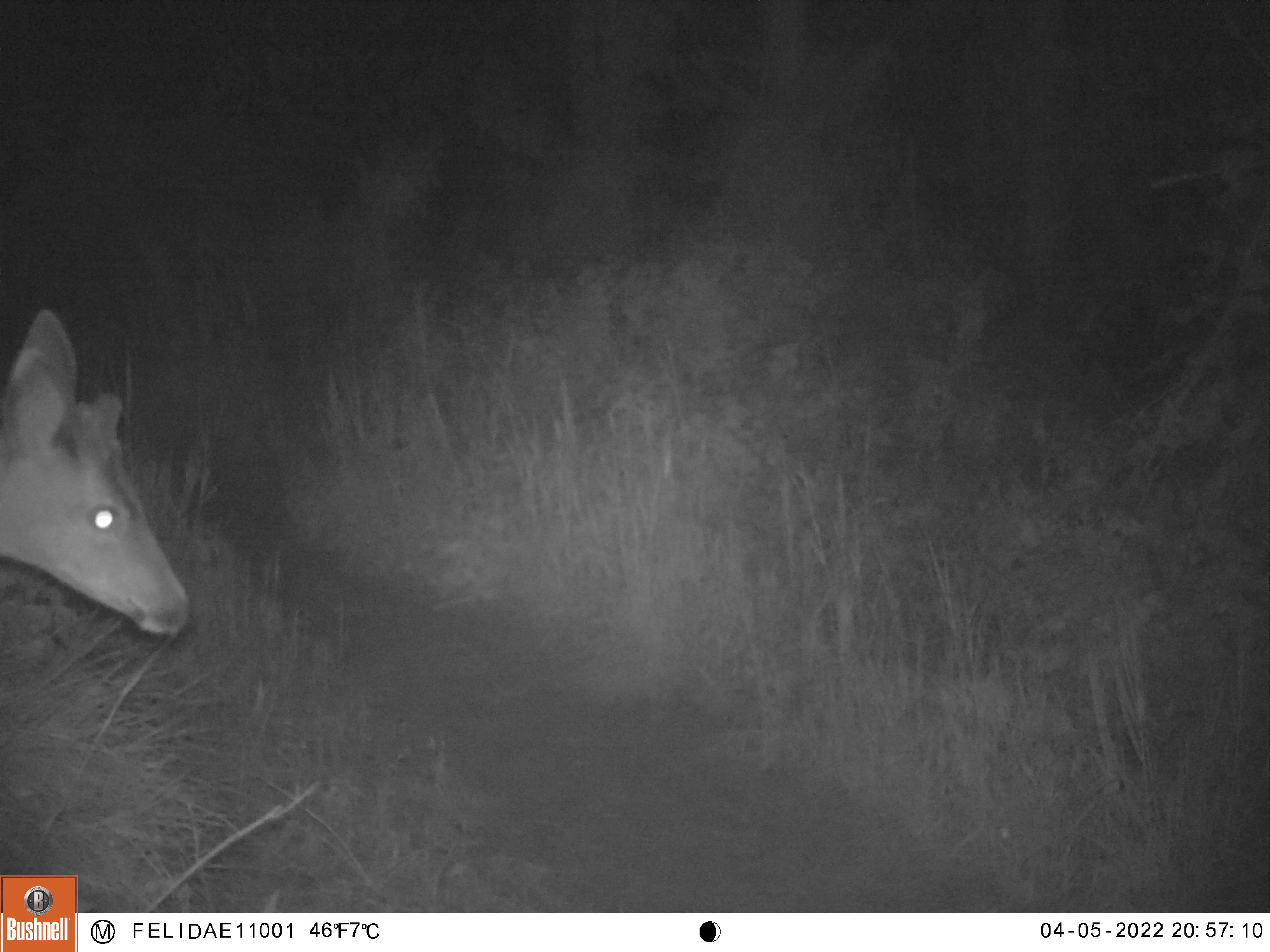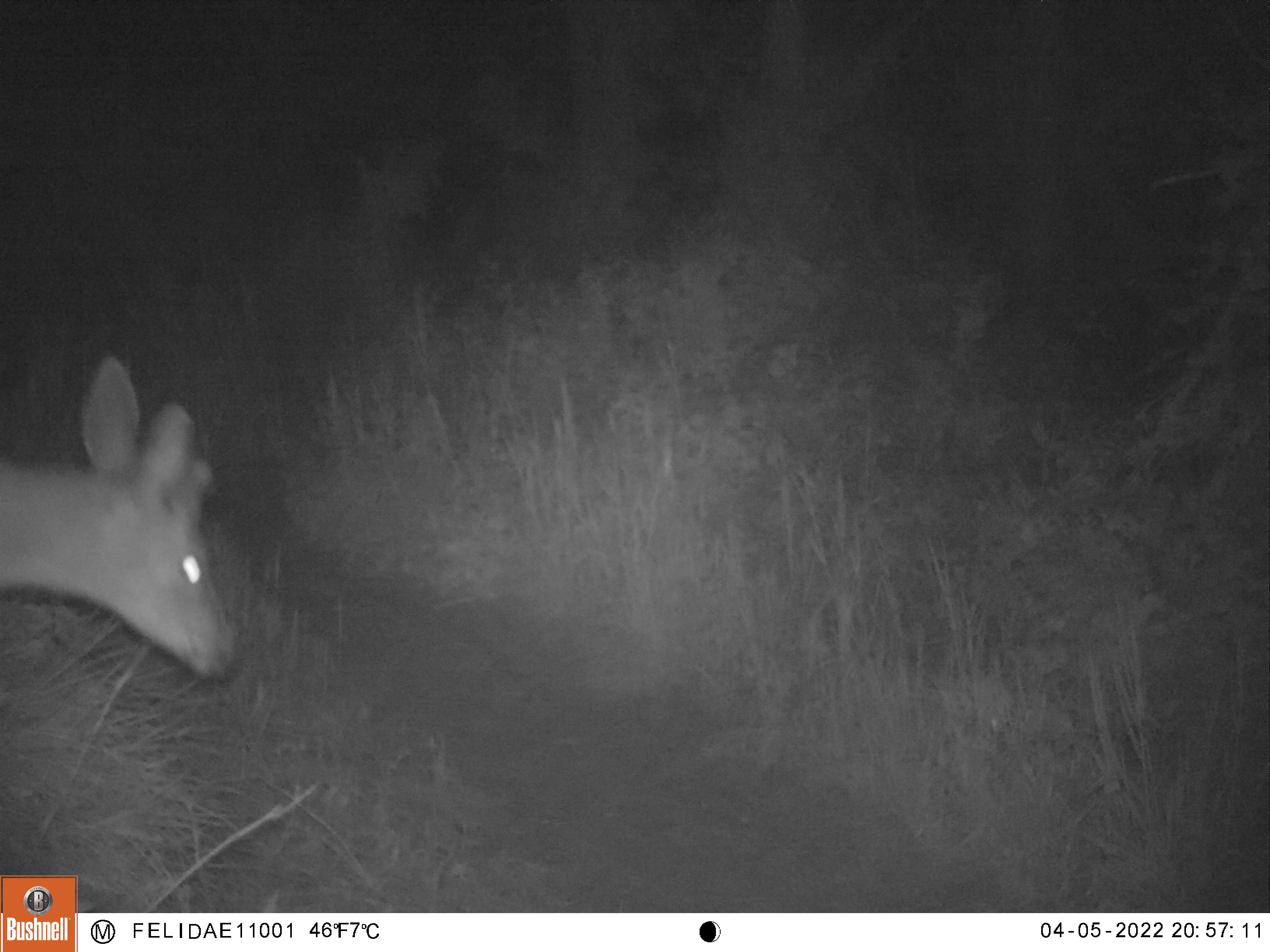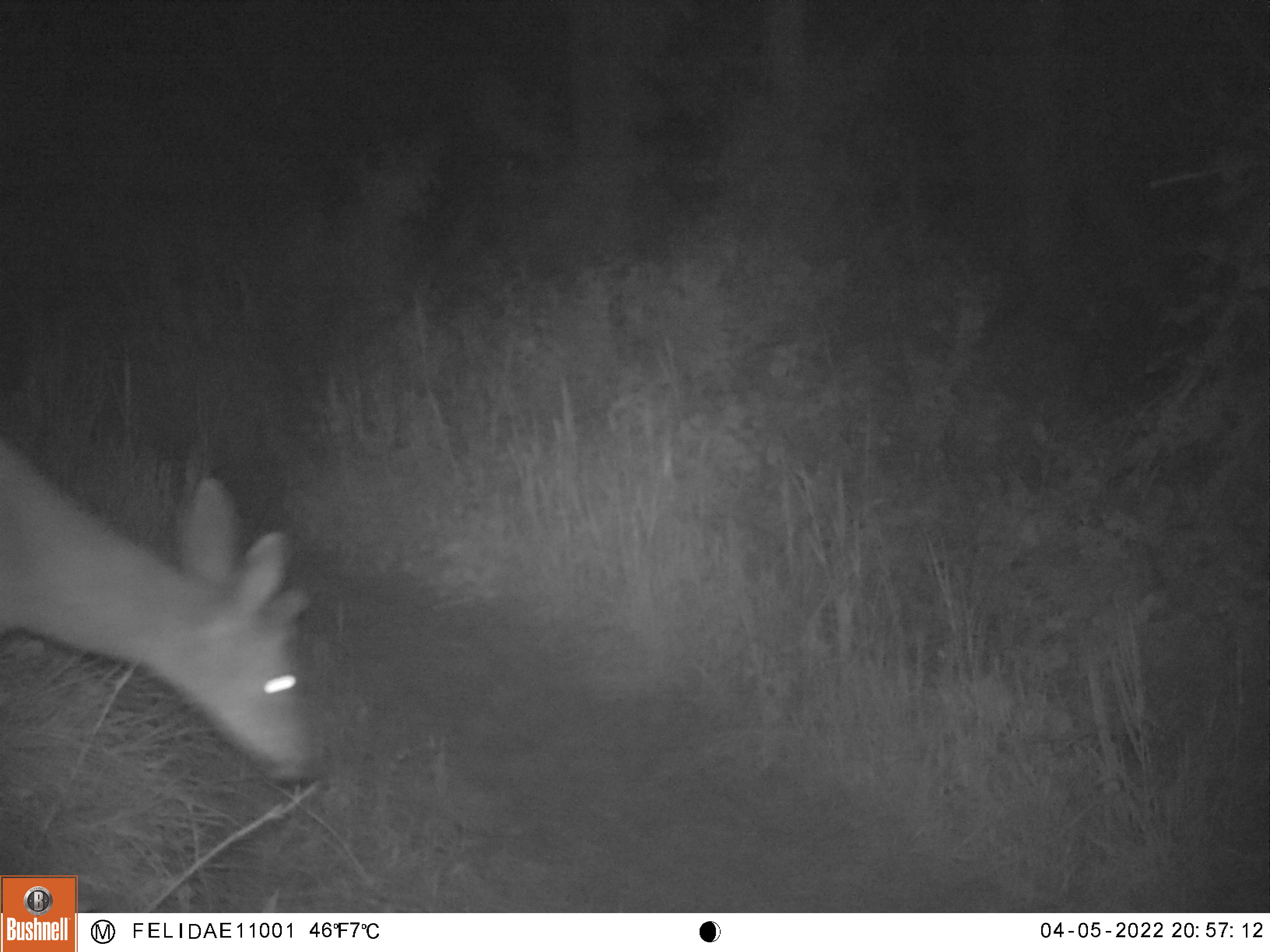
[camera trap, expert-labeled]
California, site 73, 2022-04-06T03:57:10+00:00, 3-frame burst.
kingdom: Animalia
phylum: Chordata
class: Mammalia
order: Artiodactyla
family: Cervidae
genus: Odocoileus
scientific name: Odocoileus hemionus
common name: mule deer